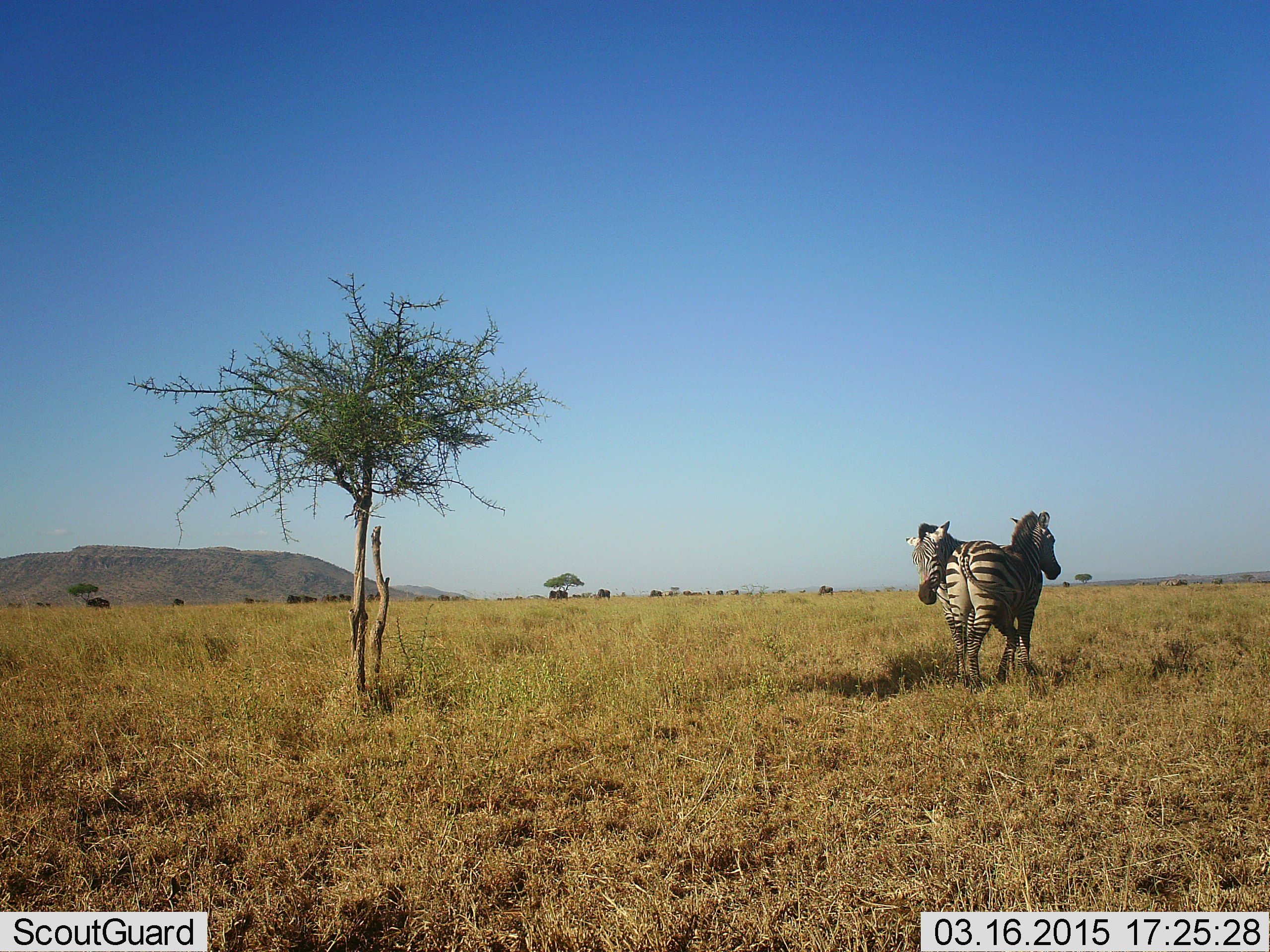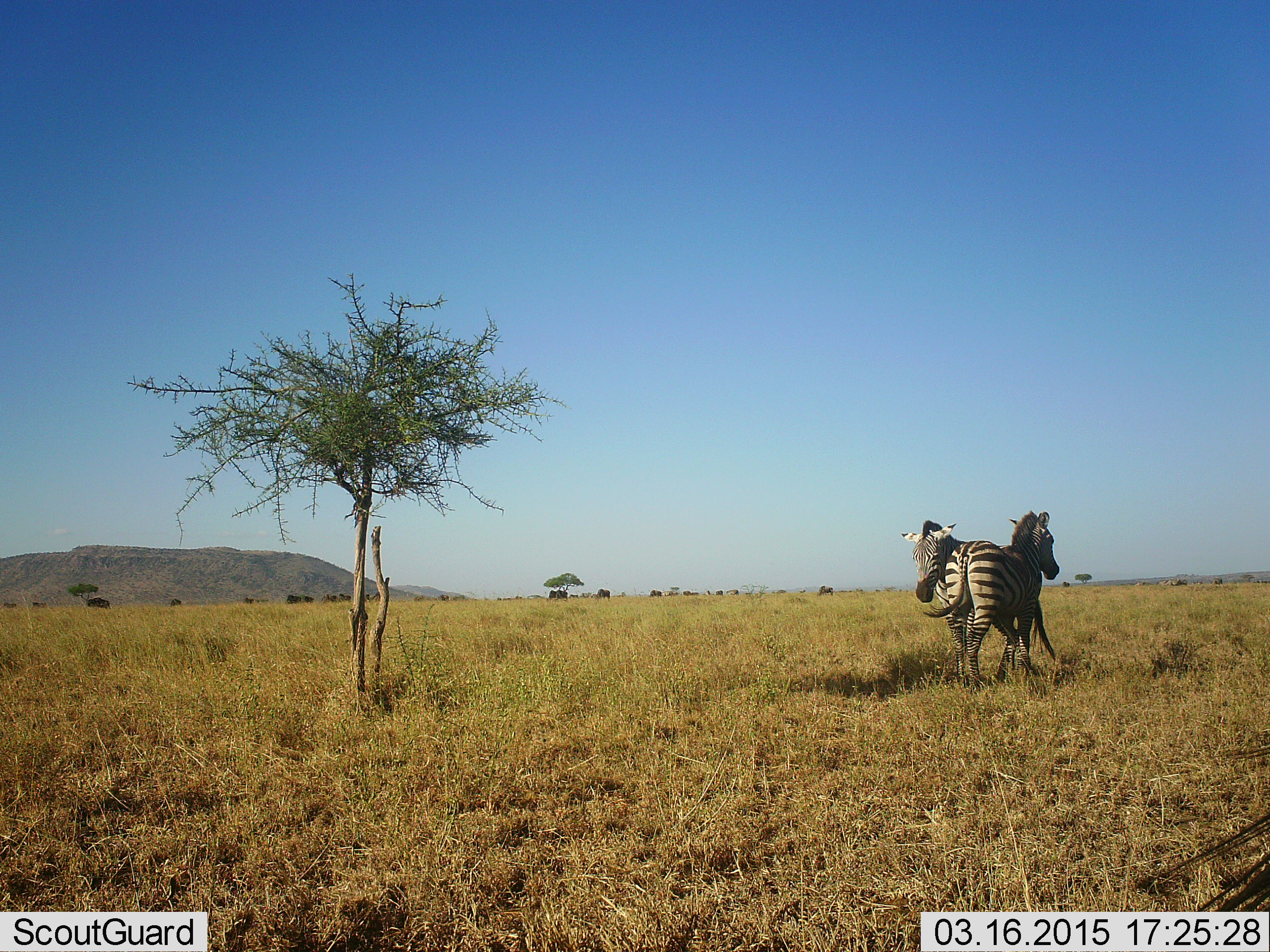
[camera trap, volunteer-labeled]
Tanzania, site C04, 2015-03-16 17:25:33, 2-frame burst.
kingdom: Animalia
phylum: Chordata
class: Mammalia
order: Perissodactyla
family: Equidae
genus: Equus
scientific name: Equus quagga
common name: plains zebra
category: zebra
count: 2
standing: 77%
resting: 0%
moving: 15%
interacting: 15%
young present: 0%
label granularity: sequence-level